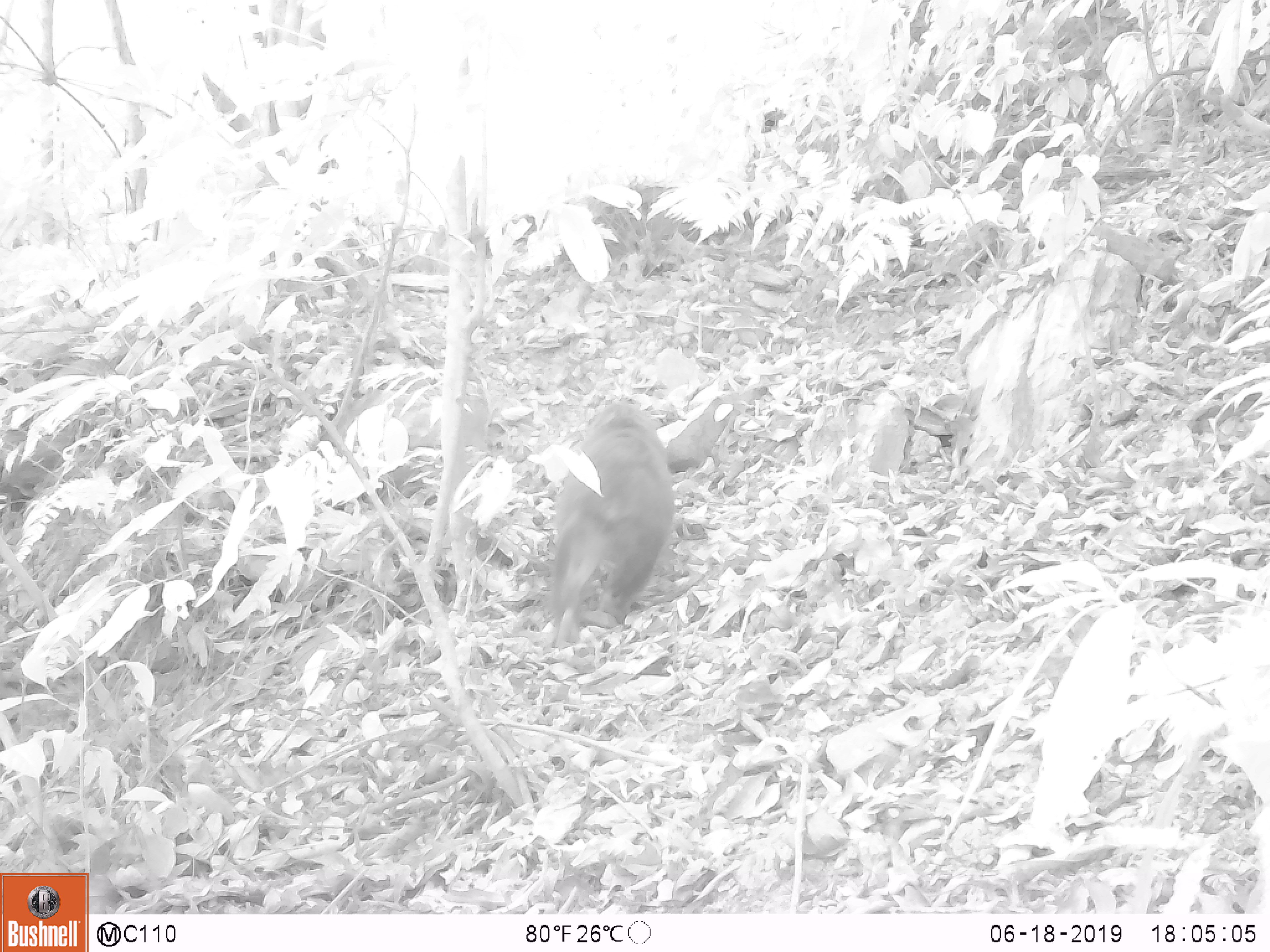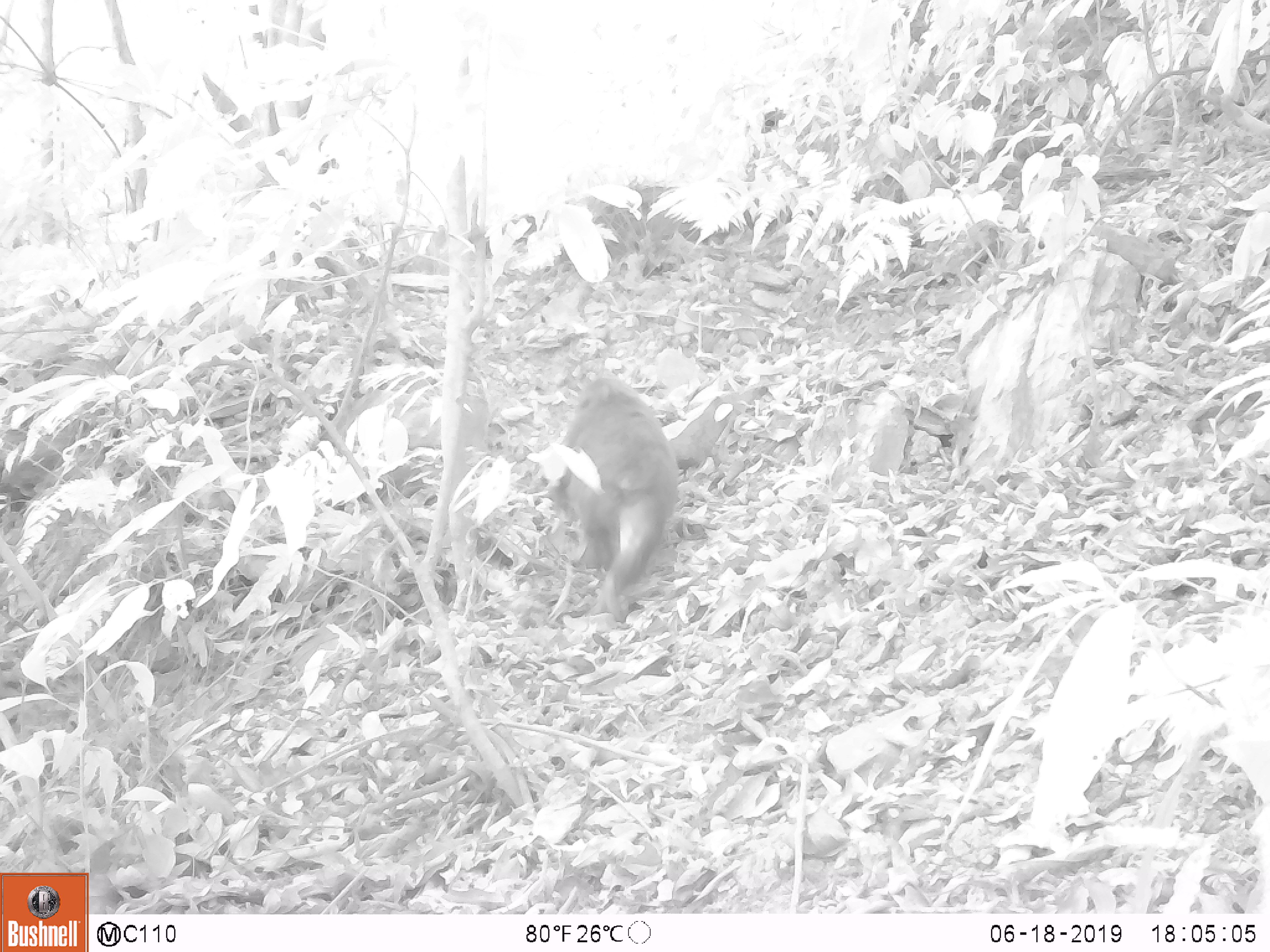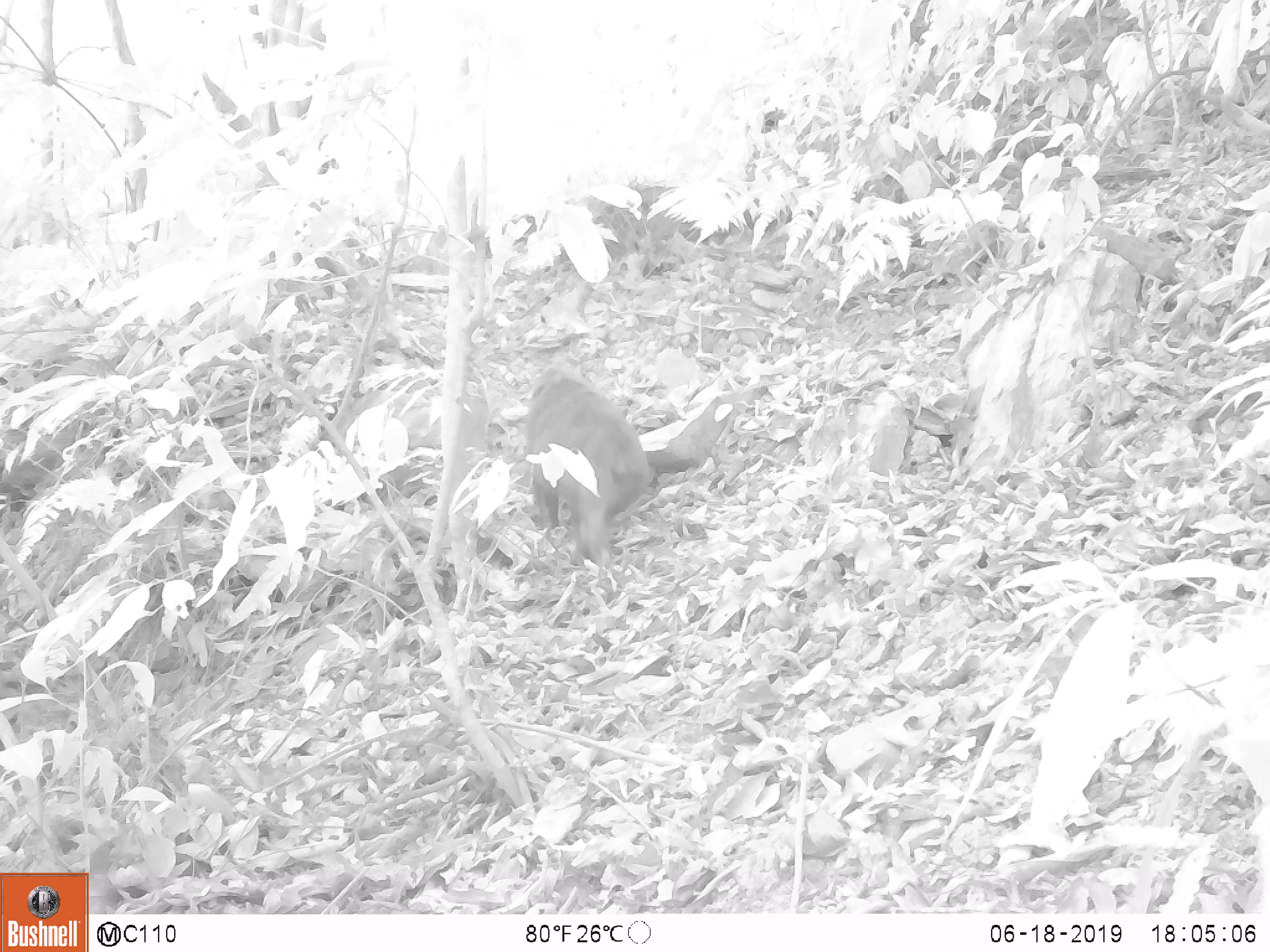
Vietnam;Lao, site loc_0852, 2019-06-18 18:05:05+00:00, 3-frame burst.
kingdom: Animalia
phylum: Chordata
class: Mammalia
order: Primates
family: Cercopithecidae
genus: Macaca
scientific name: Macaca arctoides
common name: stump-tailed macaque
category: stump tailed macaque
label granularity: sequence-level